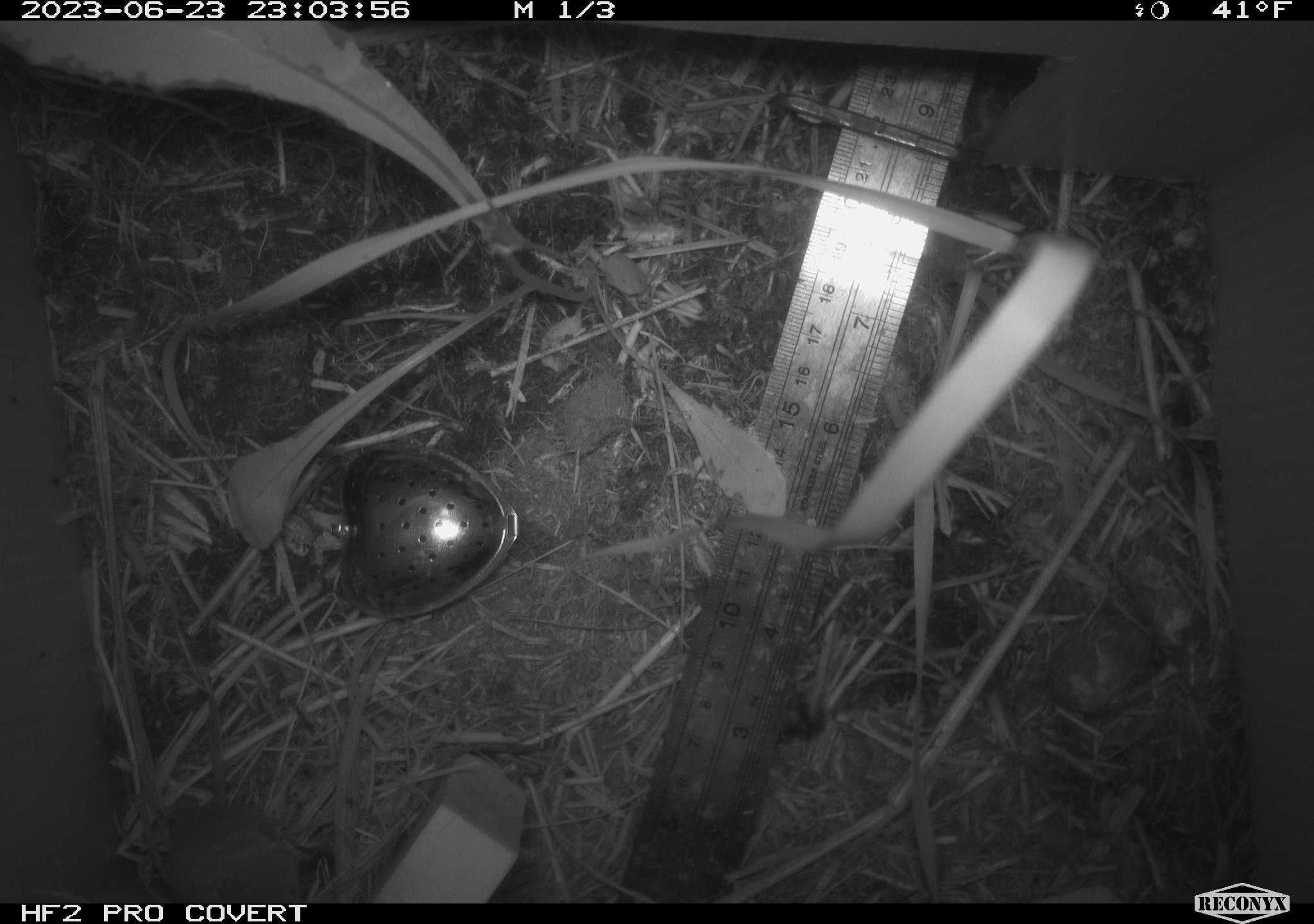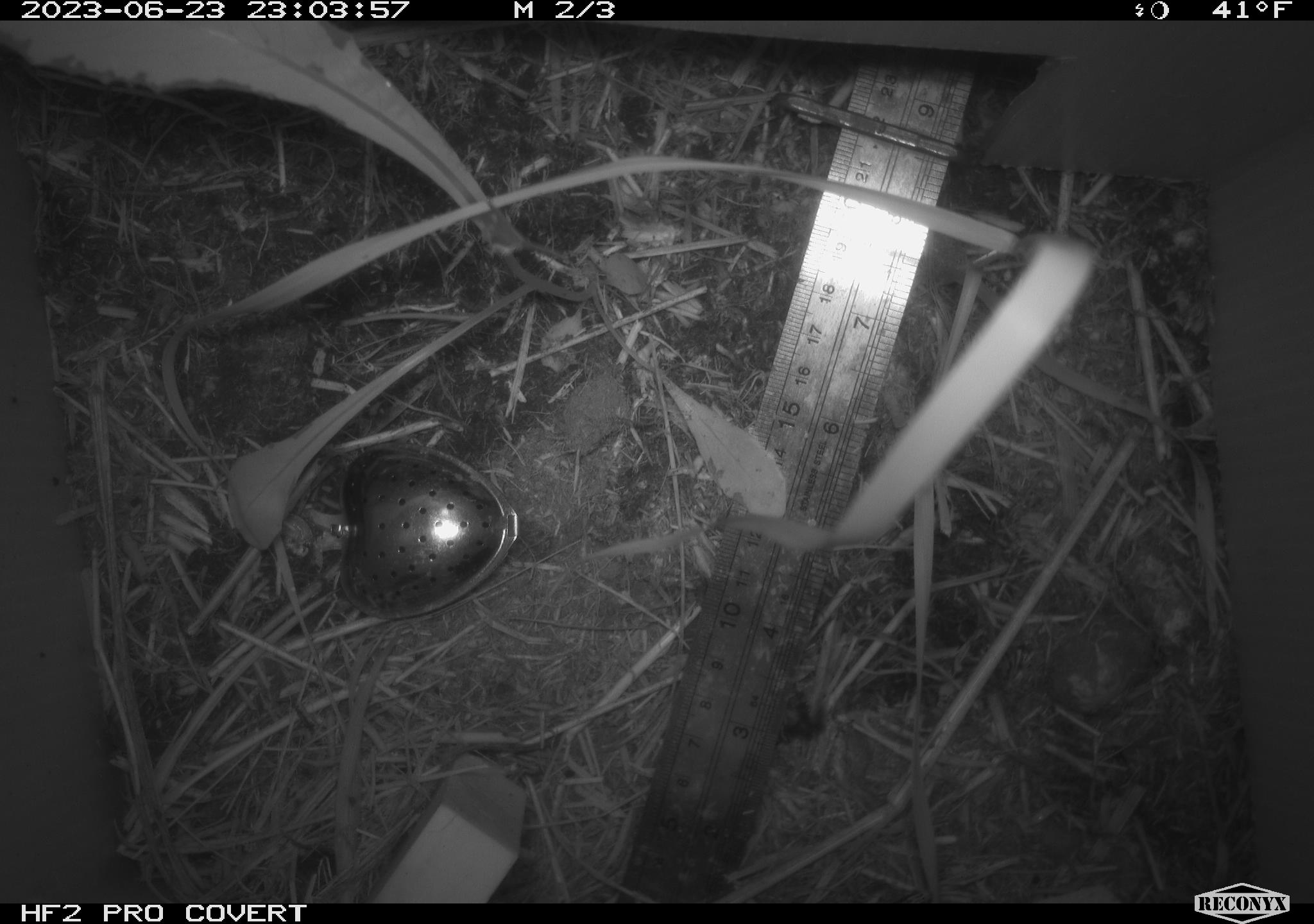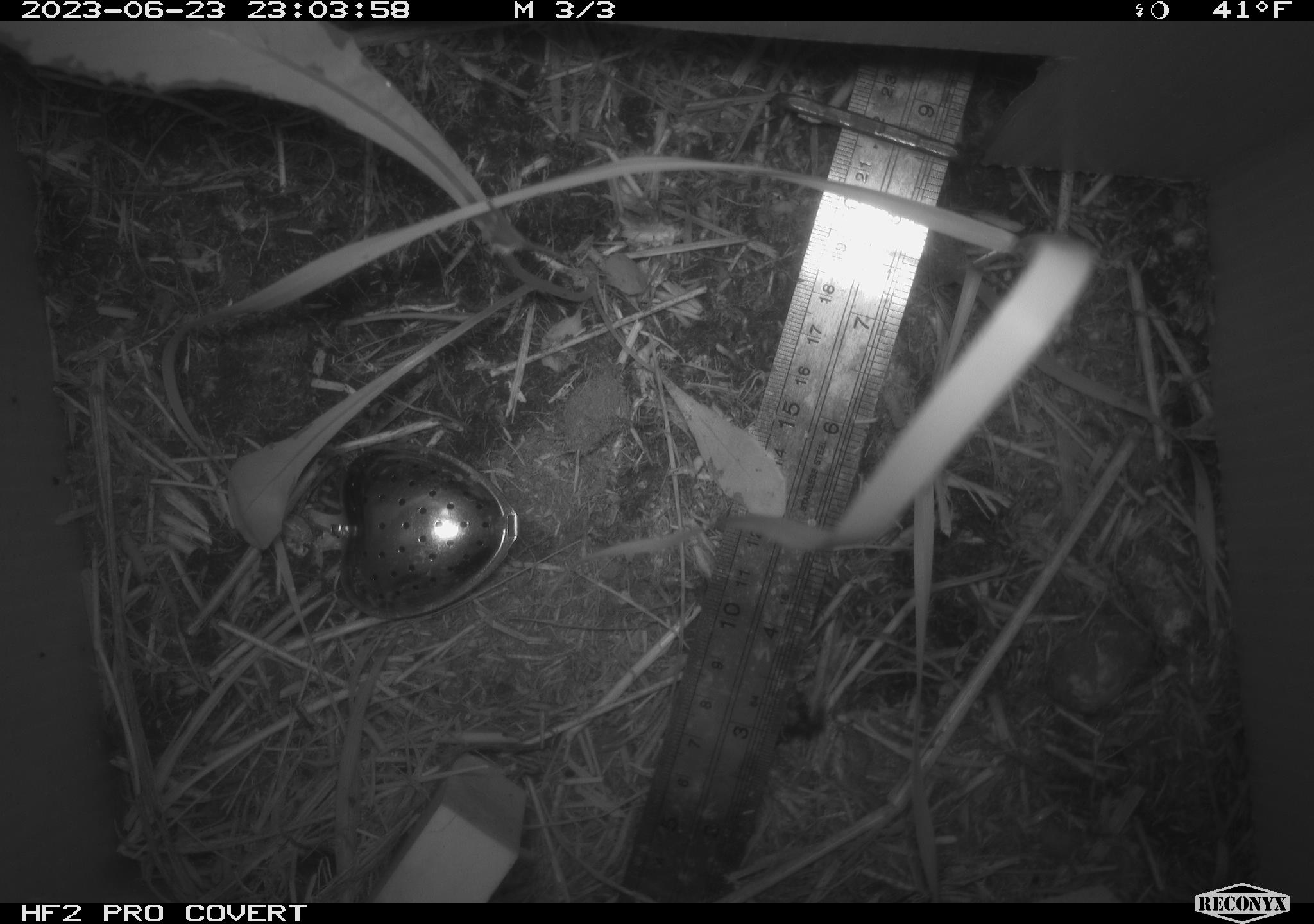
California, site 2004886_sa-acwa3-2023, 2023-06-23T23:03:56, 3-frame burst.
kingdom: Animalia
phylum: Chordata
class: Mammalia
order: Eulipotyphla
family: Soricidae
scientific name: Soricidae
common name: shrews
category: soricidae family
Soricidae family (shrews) (Soricidae).